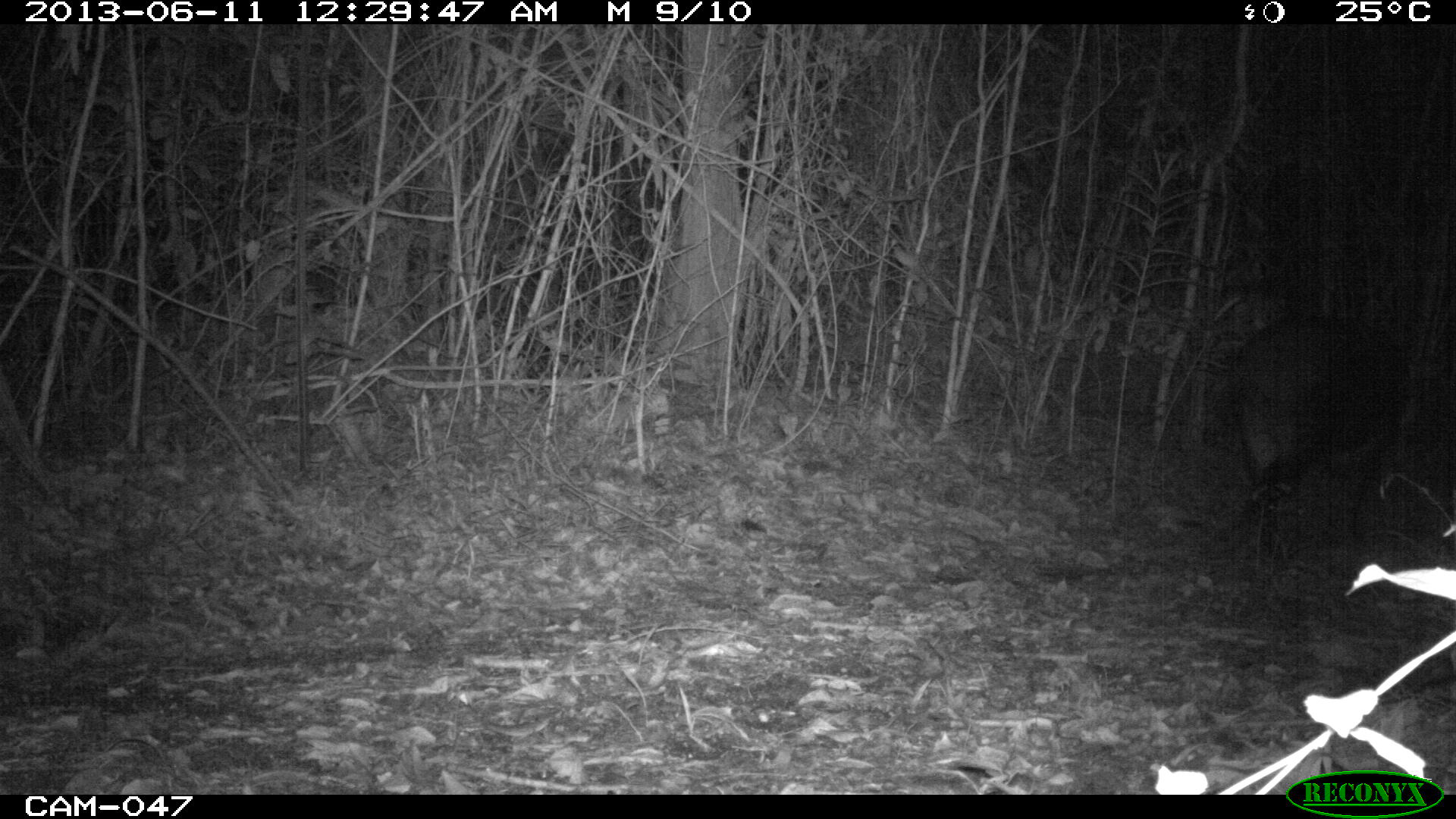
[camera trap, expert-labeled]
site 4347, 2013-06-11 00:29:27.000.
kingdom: Animalia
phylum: Chordata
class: Mammalia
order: Perissodactyla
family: Tapiridae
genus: Tapirus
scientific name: Tapirus bairdii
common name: baird's tapir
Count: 1.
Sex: female.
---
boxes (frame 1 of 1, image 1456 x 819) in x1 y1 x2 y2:
tapirus bairdii: 1221 317 1411 562